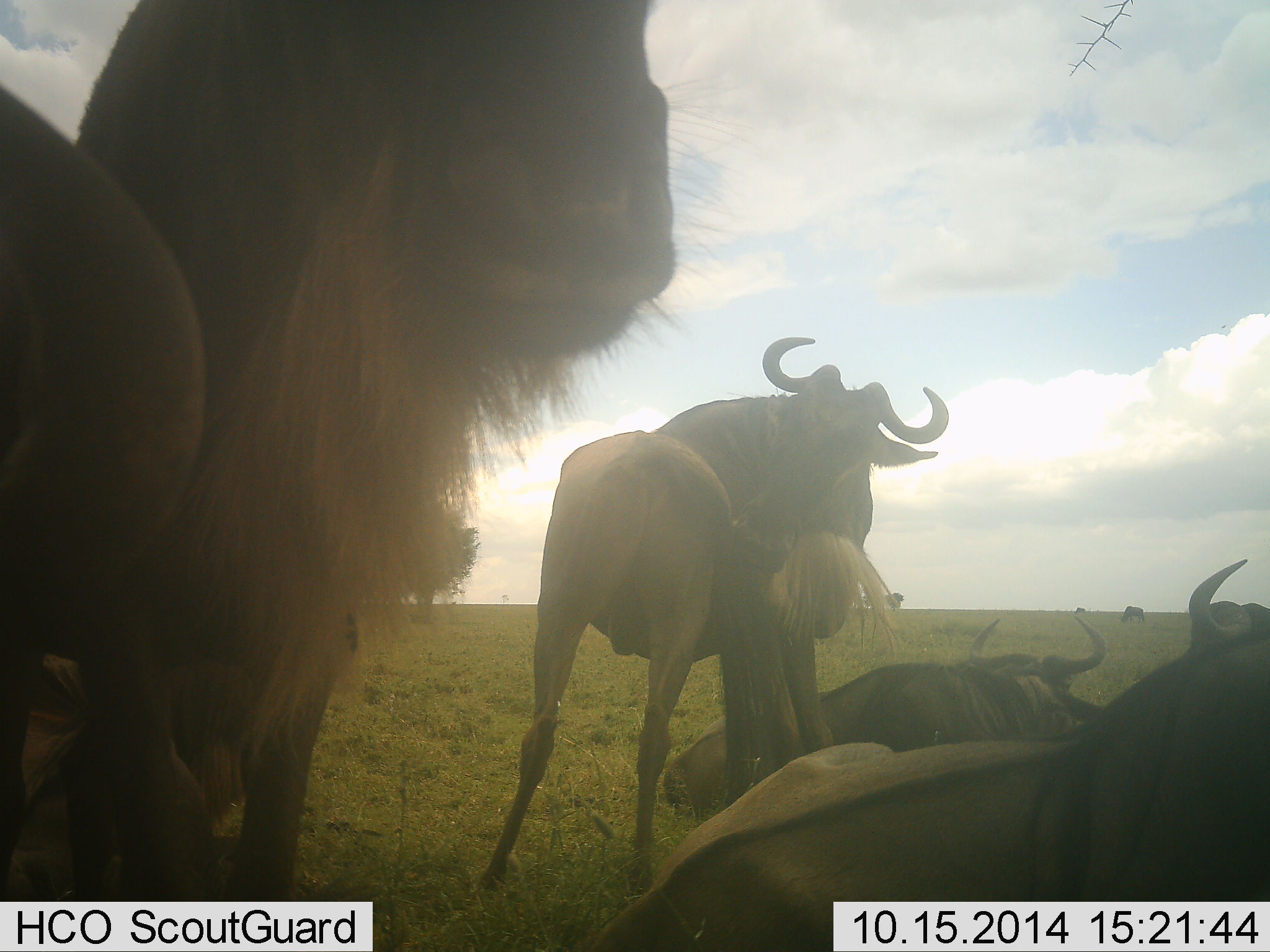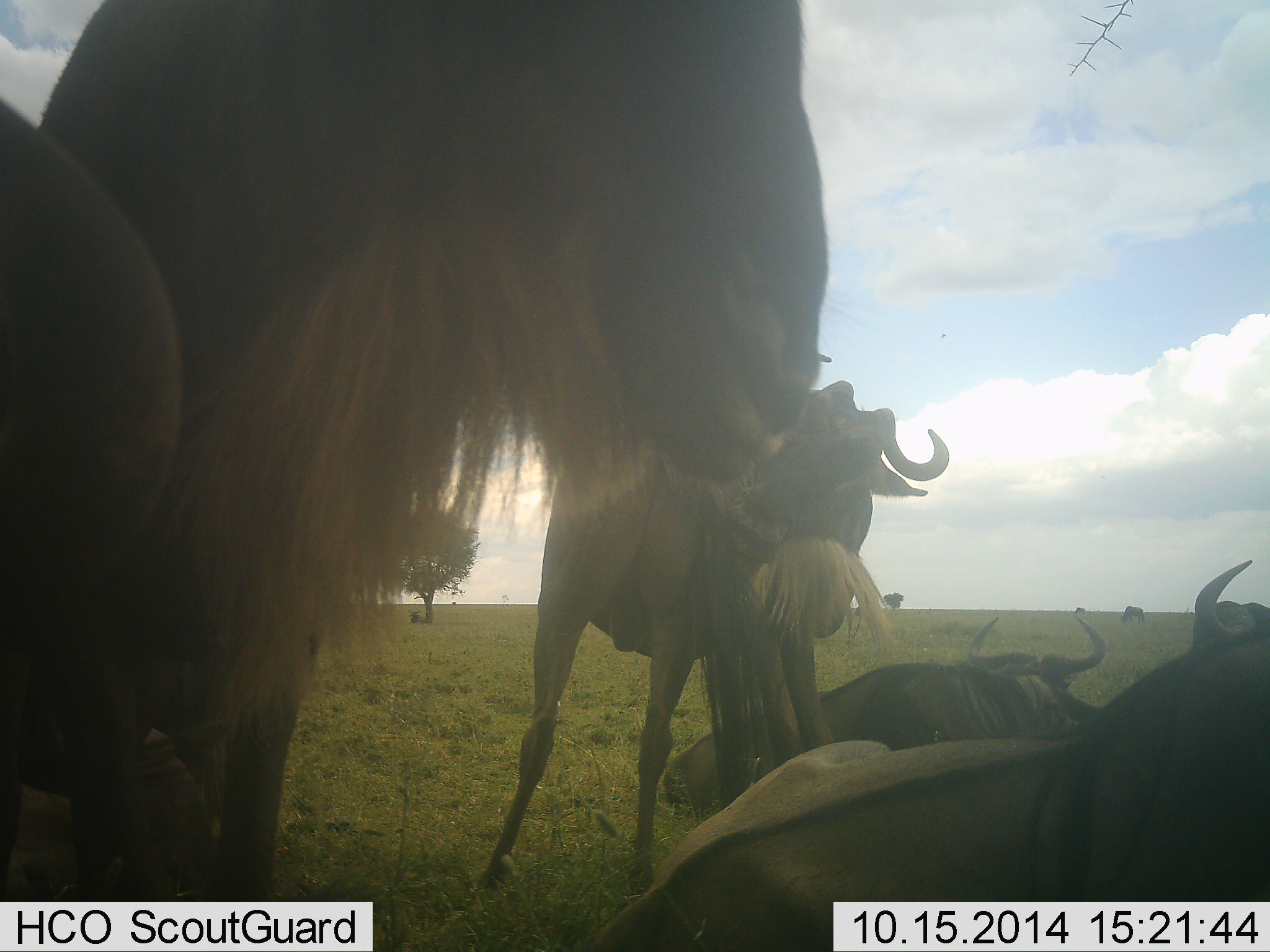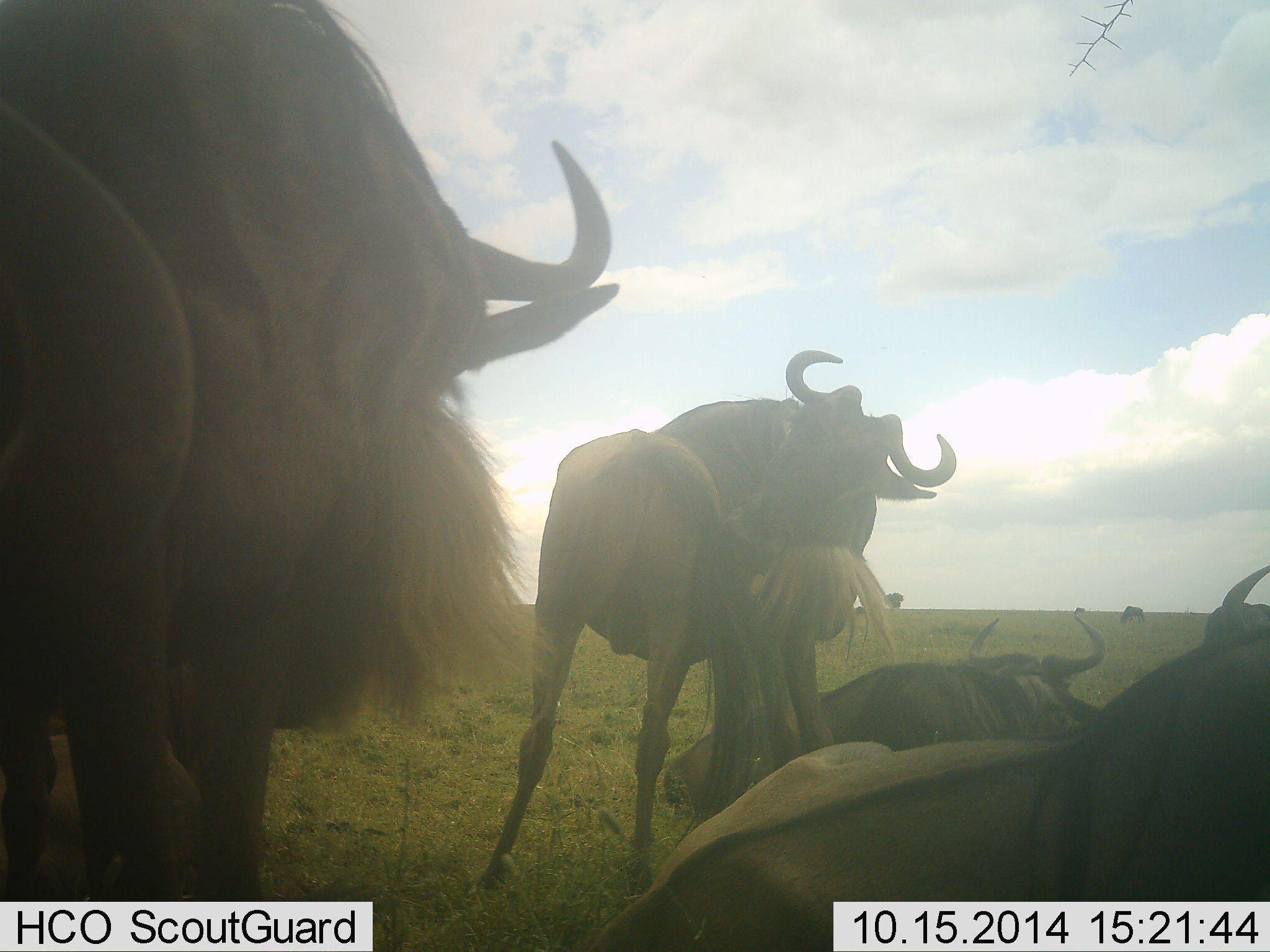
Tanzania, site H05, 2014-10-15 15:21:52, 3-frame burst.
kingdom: Animalia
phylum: Chordata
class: Mammalia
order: Artiodactyla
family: Bovidae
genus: Connochaetes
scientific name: Connochaetes taurinus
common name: blue wildebeest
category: wildebeest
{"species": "wildebeest (blue wildebeest) (Connochaetes taurinus)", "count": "5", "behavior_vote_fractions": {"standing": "80%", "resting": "80%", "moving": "0%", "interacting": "20%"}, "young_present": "0%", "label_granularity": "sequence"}